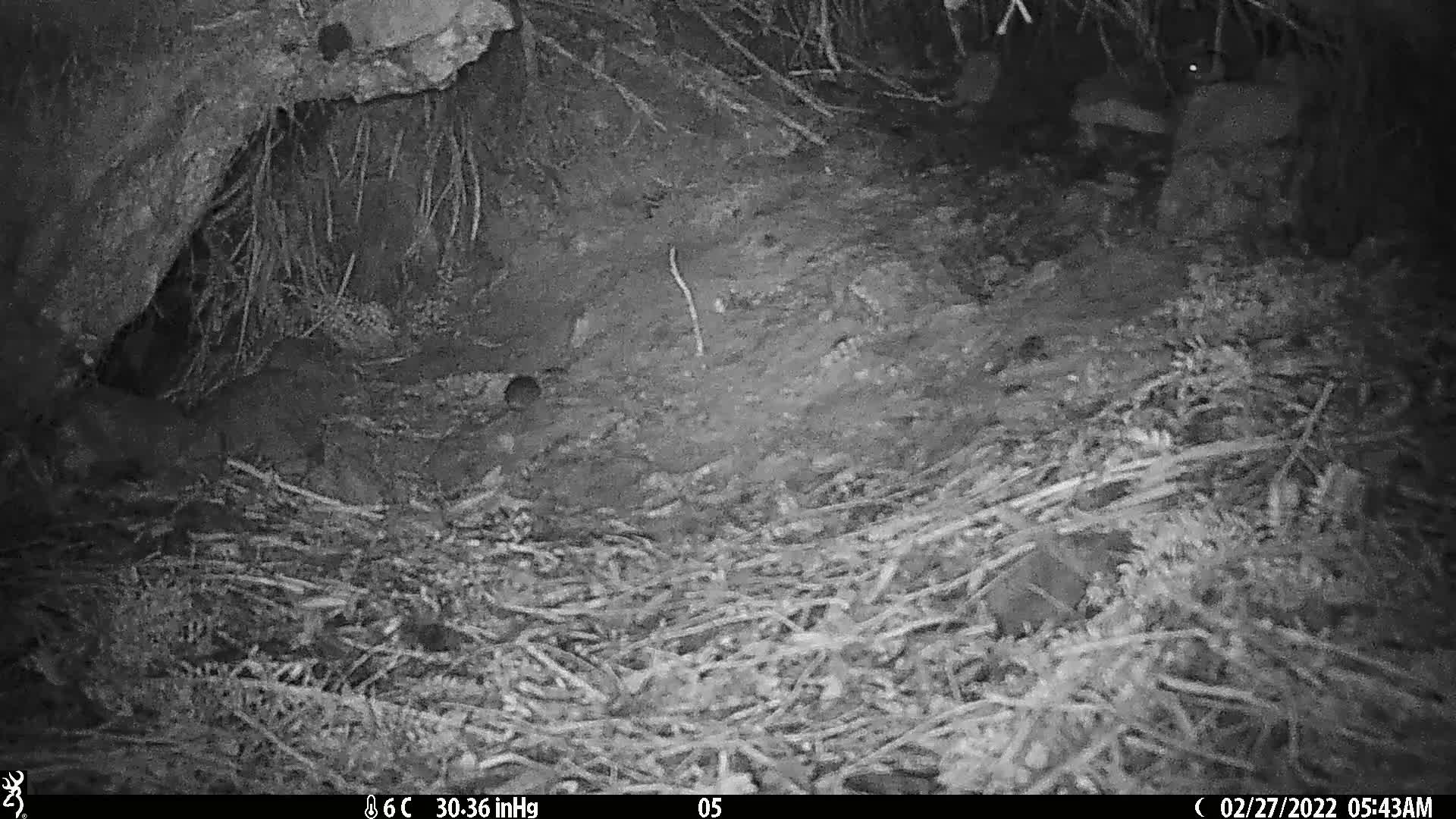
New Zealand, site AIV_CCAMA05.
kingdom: Animalia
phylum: Chordata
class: Mammalia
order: Rodentia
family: Muridae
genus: Mus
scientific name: Mus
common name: mouse